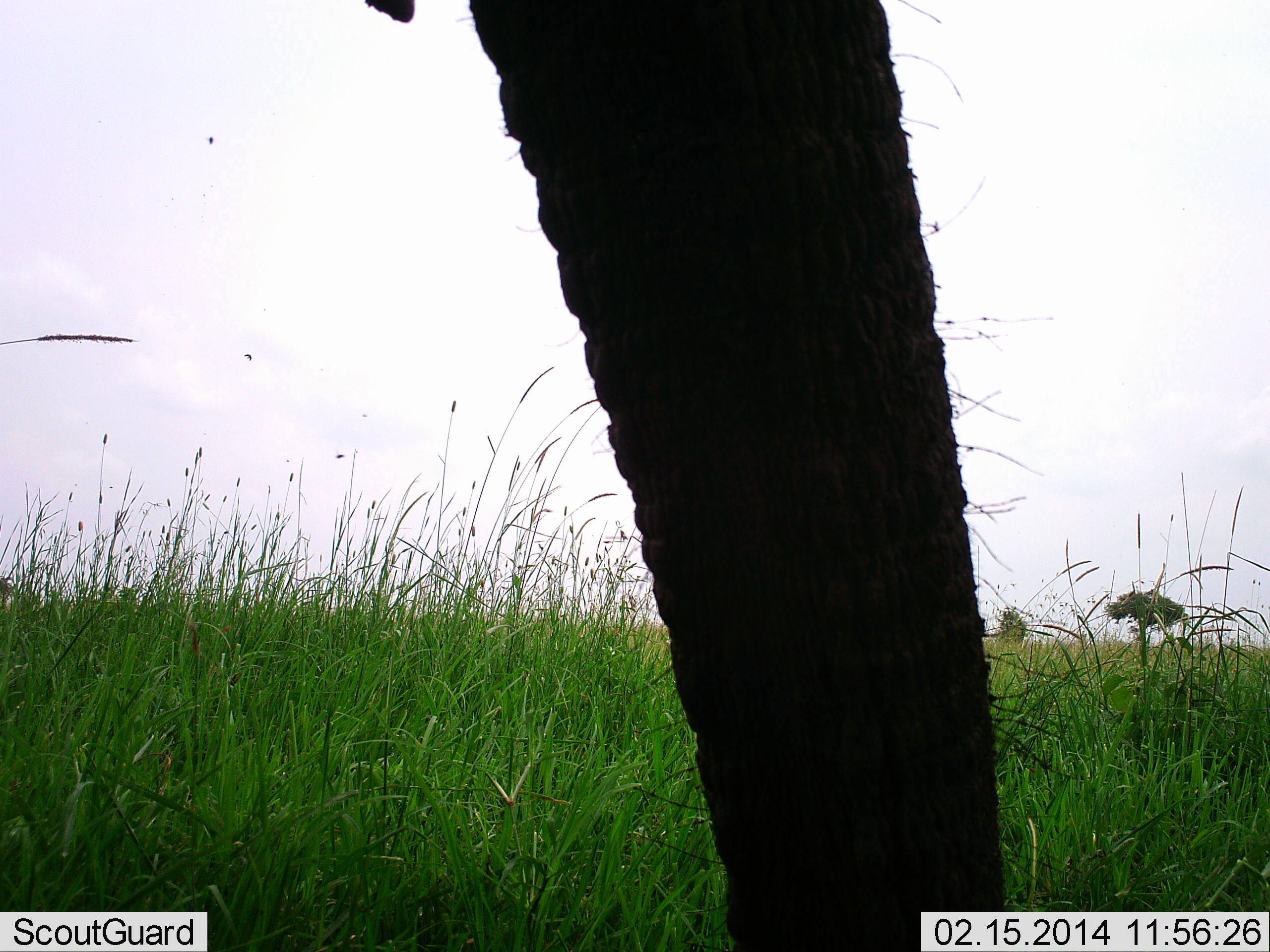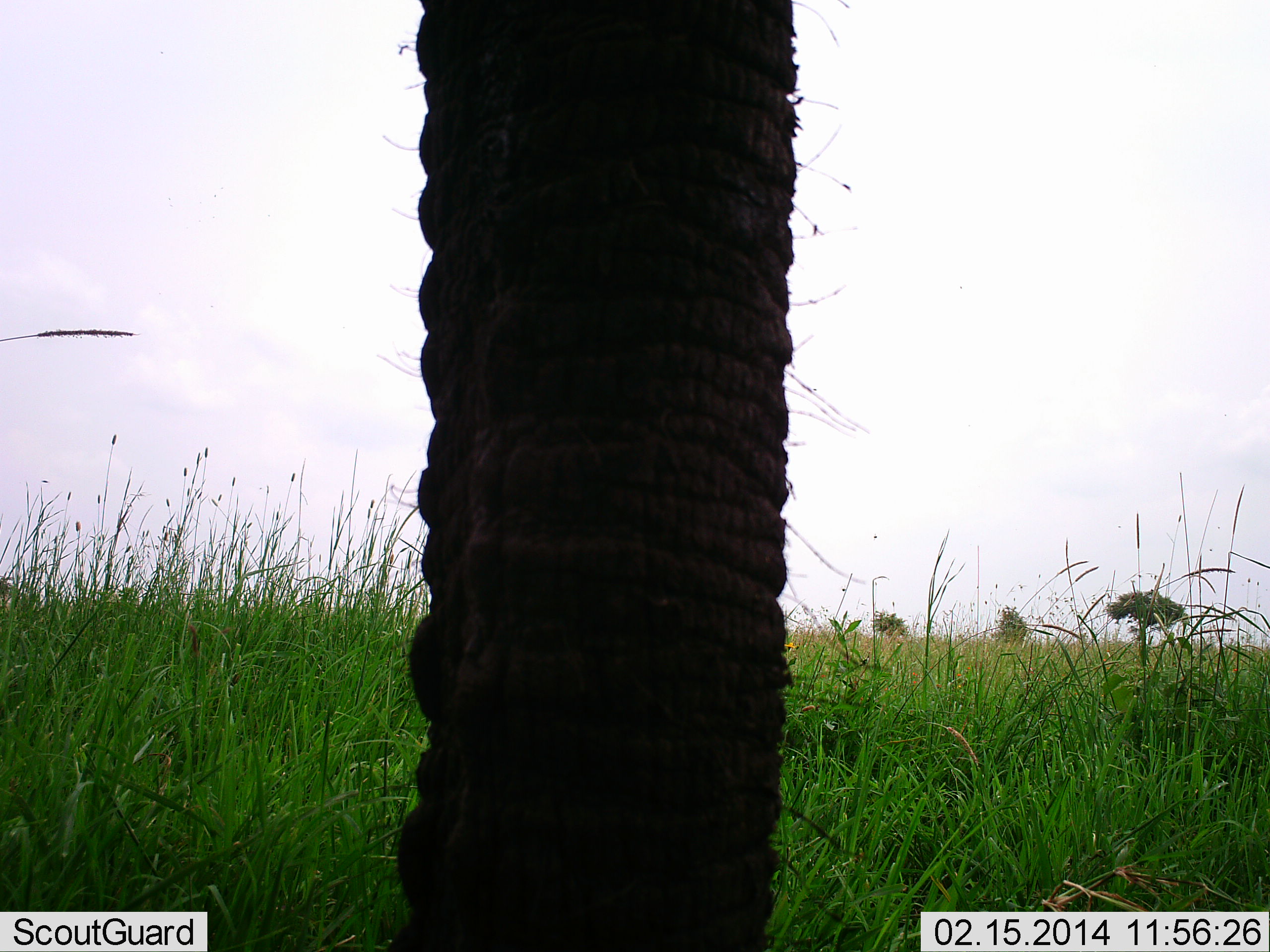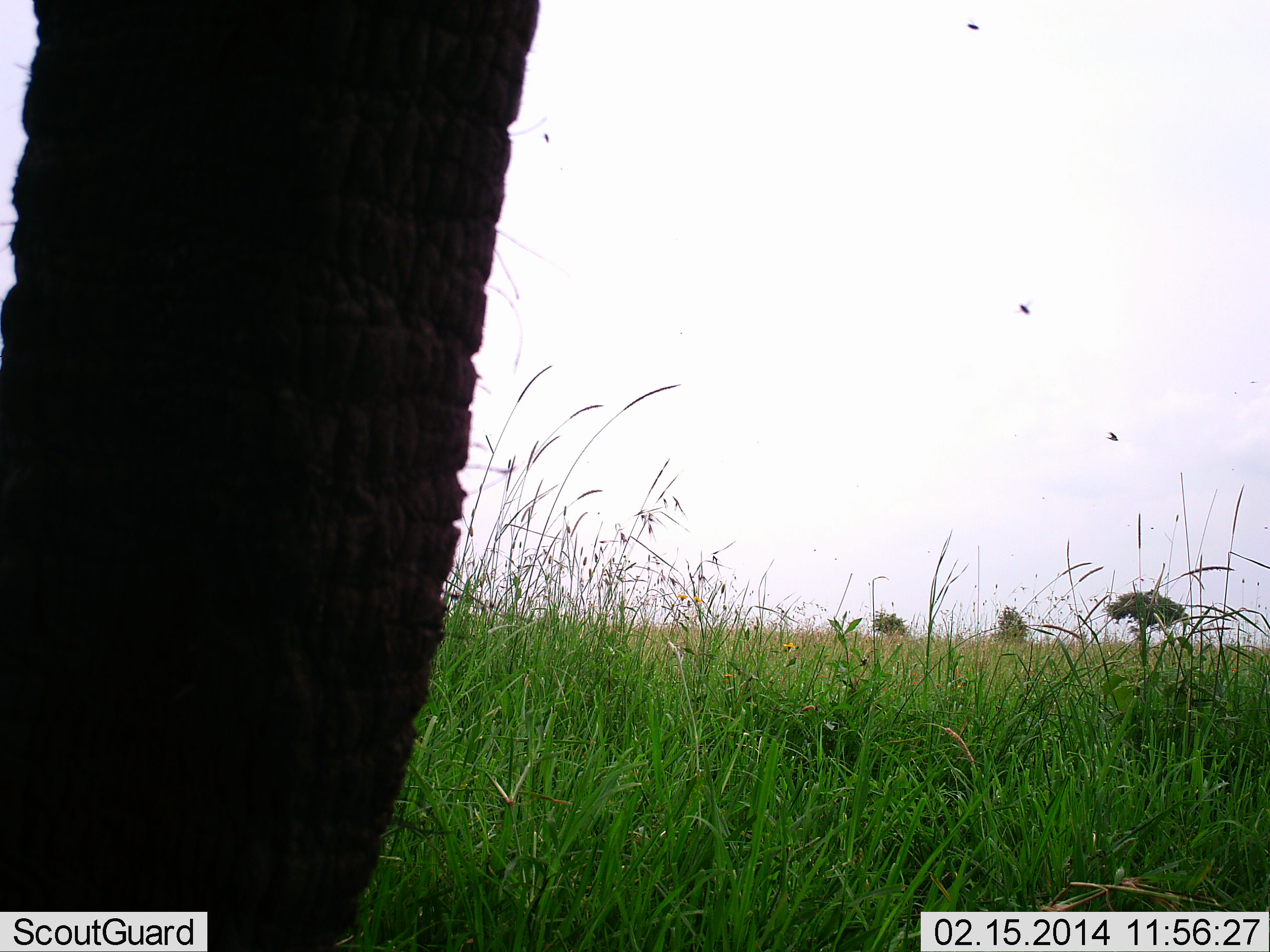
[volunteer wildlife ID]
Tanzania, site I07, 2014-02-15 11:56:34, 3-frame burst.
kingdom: Animalia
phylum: Chordata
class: Mammalia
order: Proboscidea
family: Elephantidae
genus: Loxodonta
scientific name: Loxodonta africana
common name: african bush elephant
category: elephant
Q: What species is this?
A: Elephant (african bush elephant) (Loxodonta africana).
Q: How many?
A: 1.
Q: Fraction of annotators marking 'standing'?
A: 91%.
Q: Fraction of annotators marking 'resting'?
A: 0%.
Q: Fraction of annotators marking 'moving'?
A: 9%.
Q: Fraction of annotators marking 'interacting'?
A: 0%.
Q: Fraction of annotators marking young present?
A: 0%.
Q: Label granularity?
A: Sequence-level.